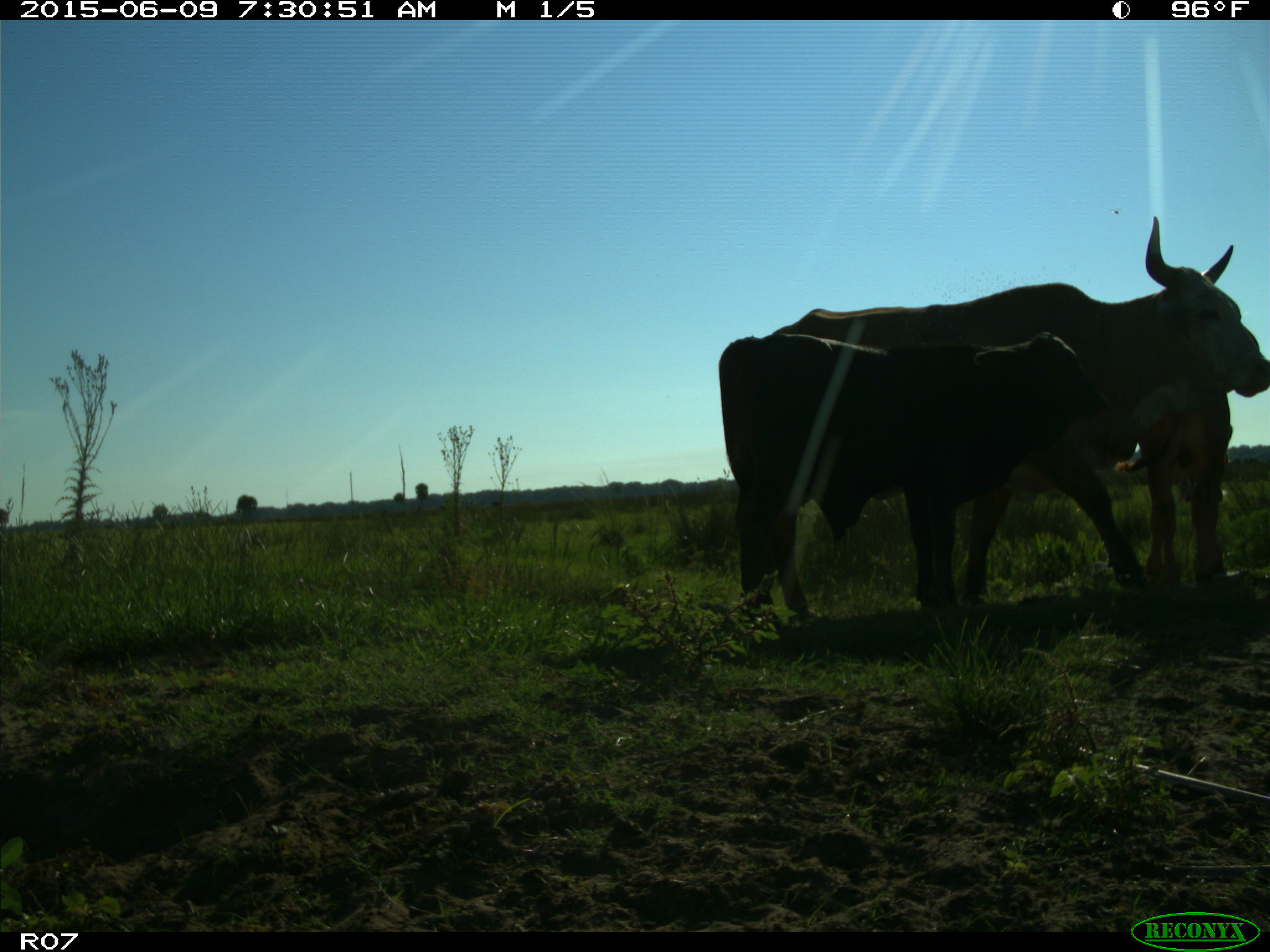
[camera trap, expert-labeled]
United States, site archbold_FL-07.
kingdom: Animalia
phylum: Chordata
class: Mammalia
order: Artiodactyla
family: Bovidae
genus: Bos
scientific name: Bos taurus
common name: domestic cow